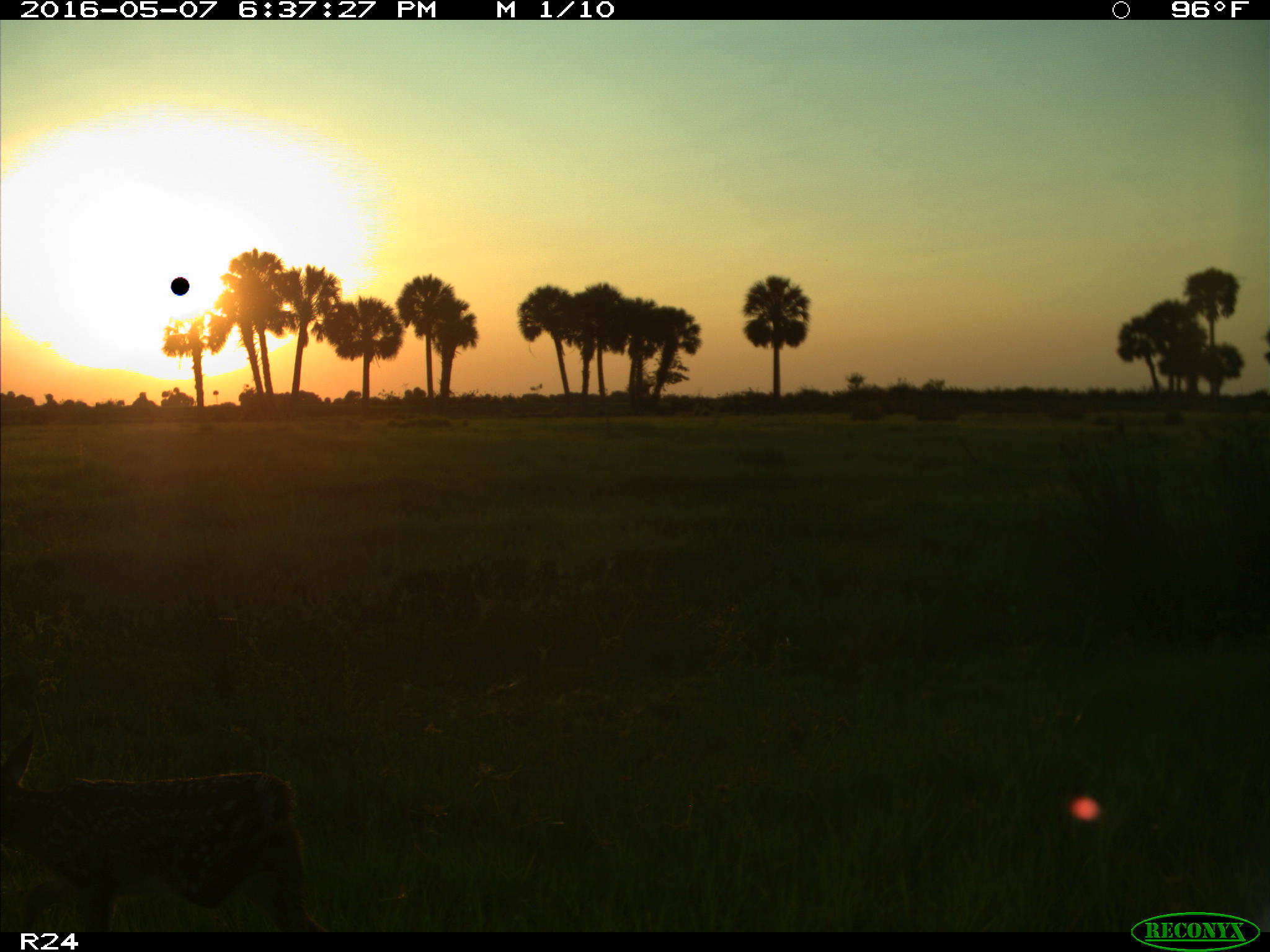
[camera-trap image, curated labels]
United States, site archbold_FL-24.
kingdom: Animalia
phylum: Chordata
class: Mammalia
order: Artiodactyla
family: Cervidae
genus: Odocoileus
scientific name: Odocoileus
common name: deer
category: unidentified deer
Unidentified deer (deer) (Odocoileus).